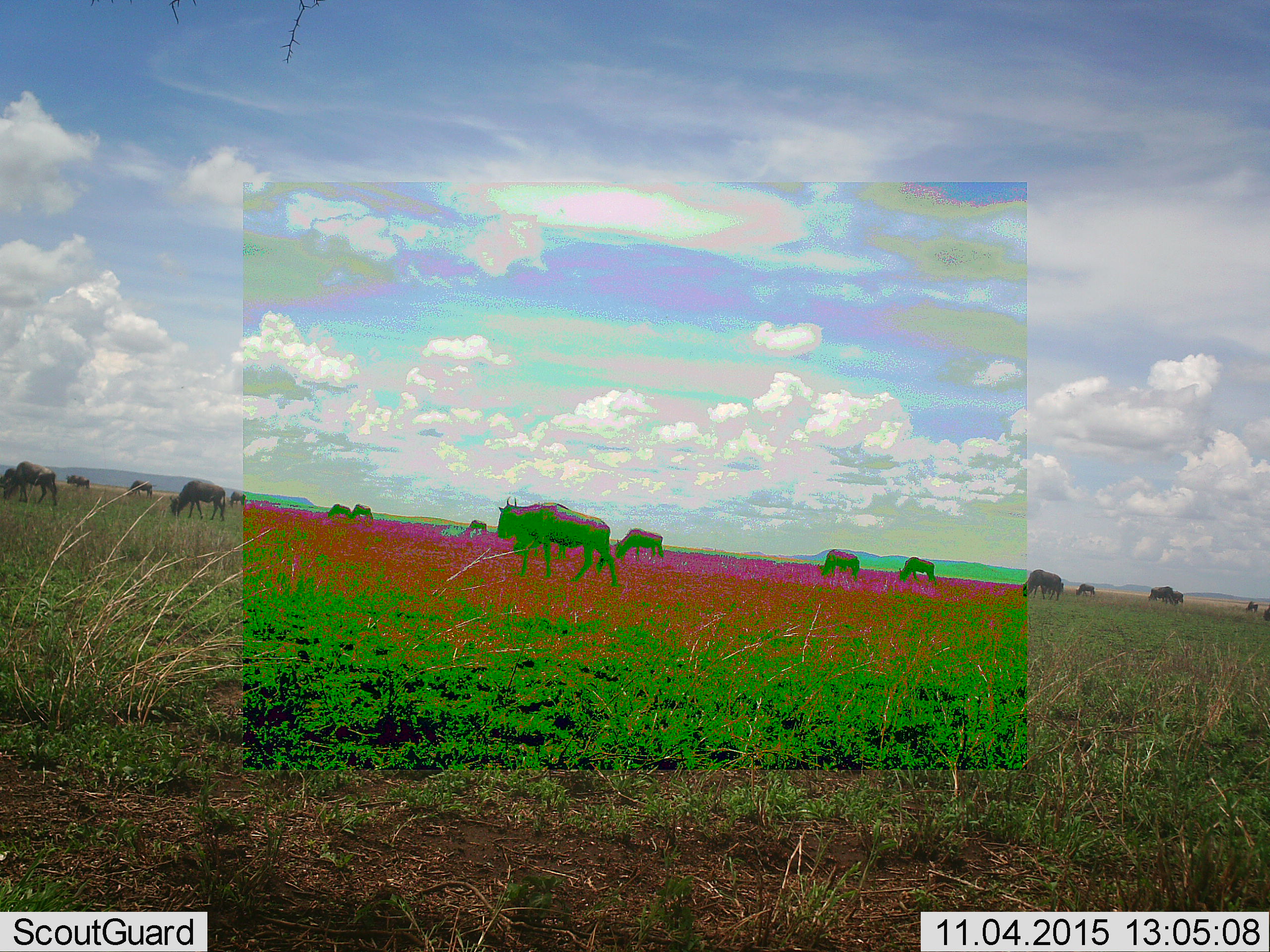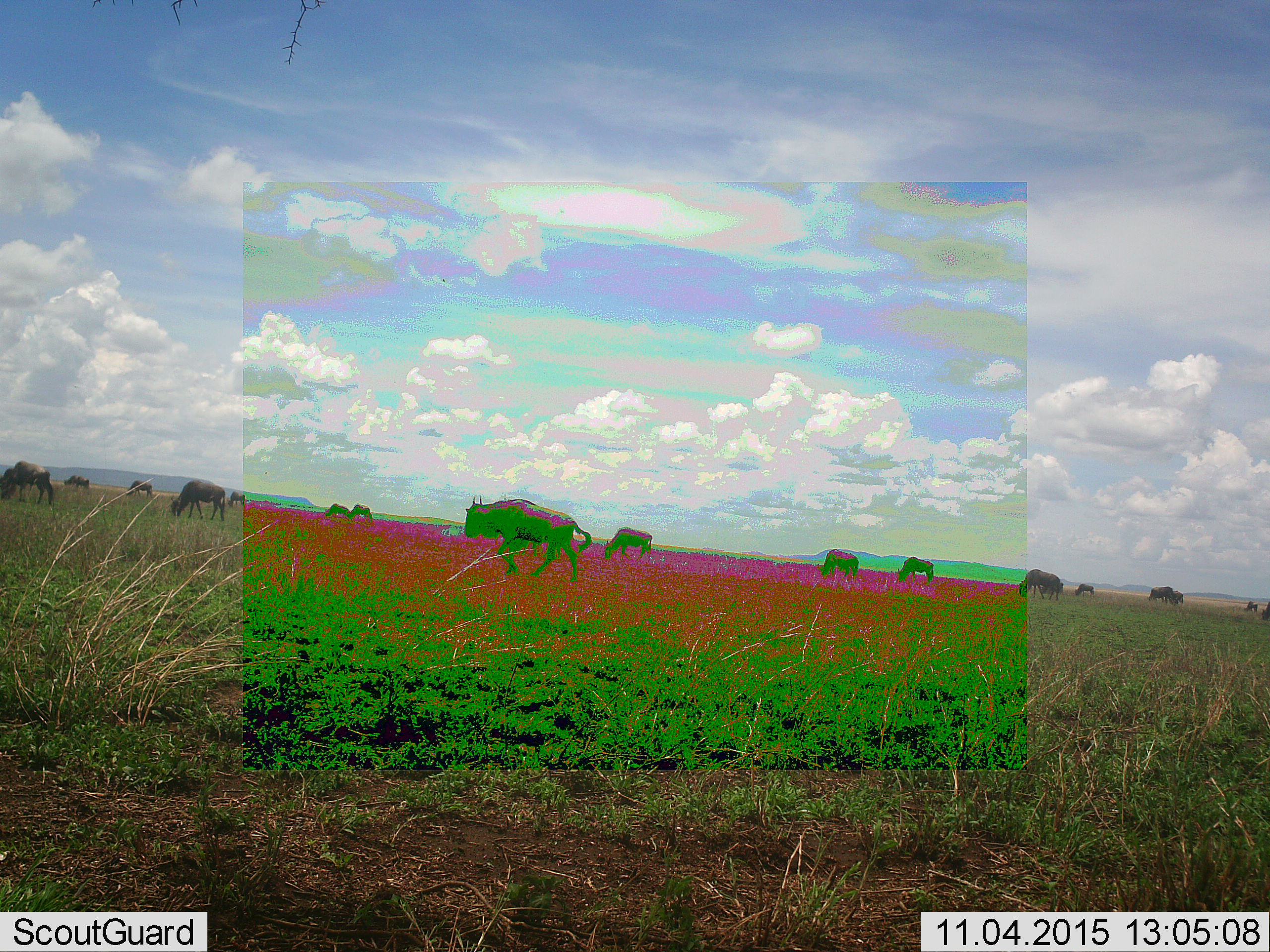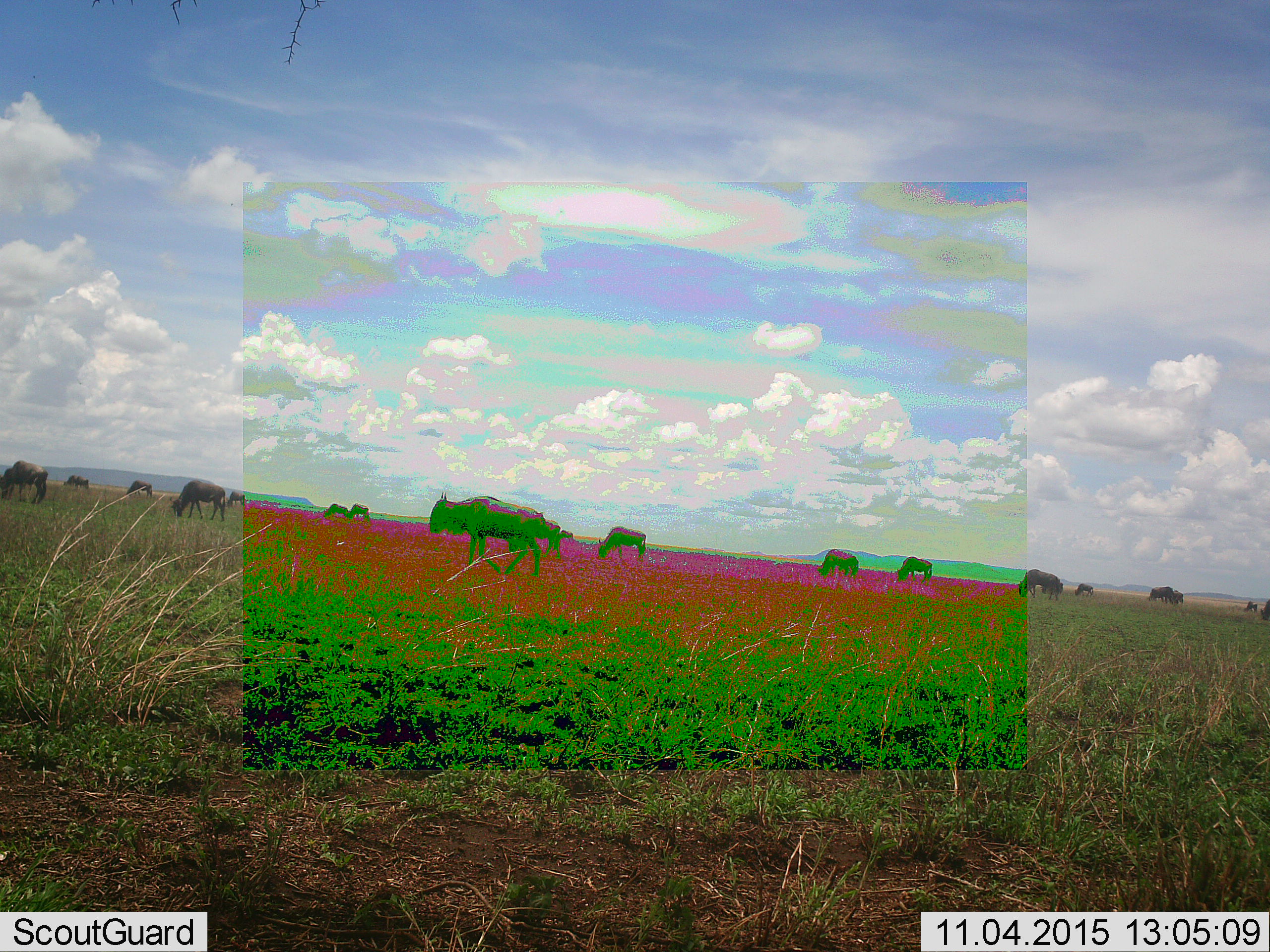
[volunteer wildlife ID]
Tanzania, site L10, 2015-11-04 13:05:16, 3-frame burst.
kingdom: Animalia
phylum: Chordata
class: Mammalia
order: Artiodactyla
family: Bovidae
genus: Connochaetes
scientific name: Connochaetes taurinus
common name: blue wildebeest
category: wildebeest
Wildebeest (blue wildebeest) (Connochaetes taurinus), count 11-50. Behavior (volunteer vote fractions): standing 29%, resting 0%, moving 86%, interacting 0%. Young present (vote fraction): 0%. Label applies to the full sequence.